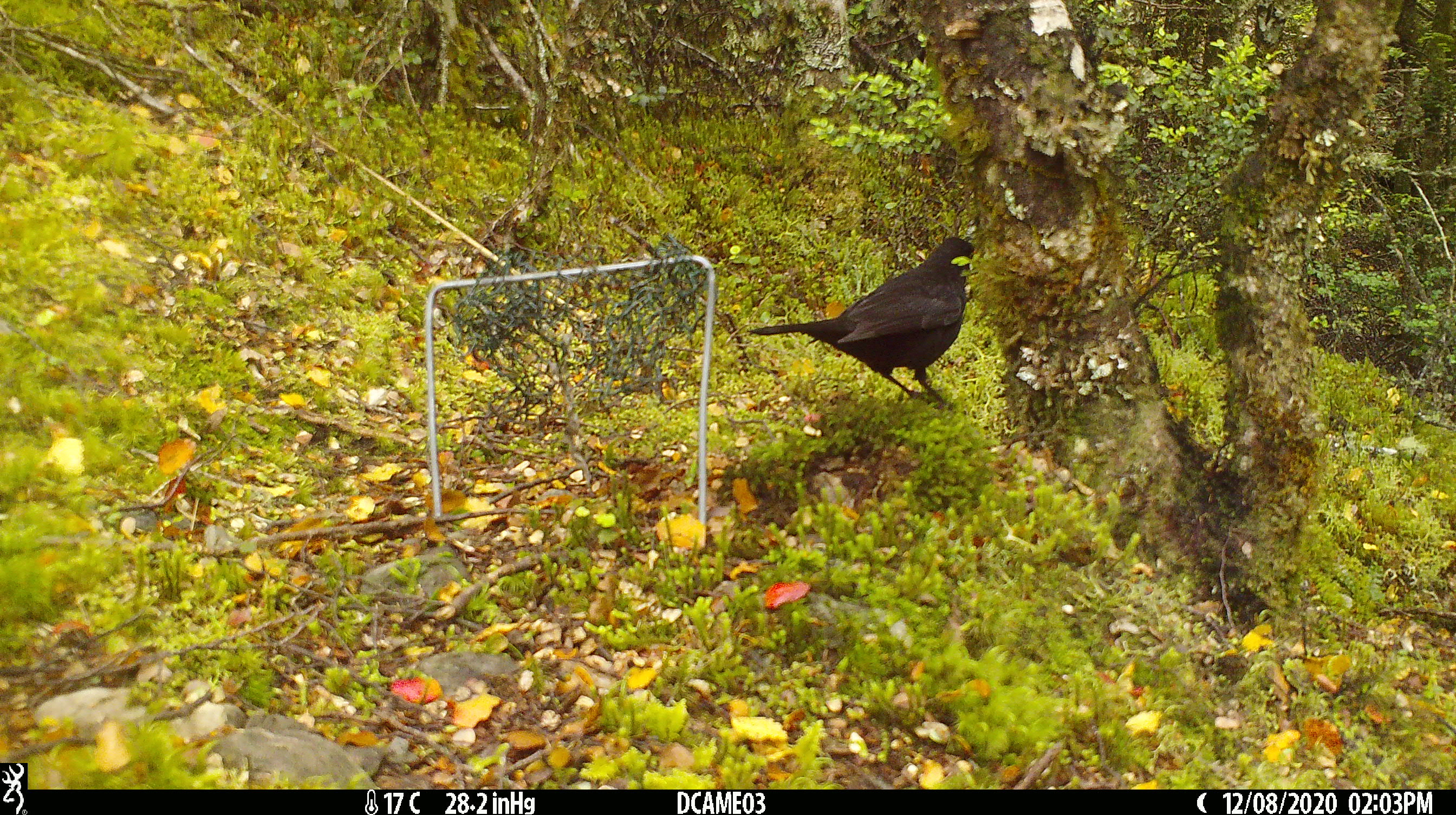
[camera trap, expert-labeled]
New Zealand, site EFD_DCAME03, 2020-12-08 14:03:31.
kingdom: Animalia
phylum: Chordata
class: Aves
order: Passeriformes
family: Turdidae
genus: Turdus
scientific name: Turdus merula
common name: eurasian blackbird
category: blackbird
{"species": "blackbird (eurasian blackbird) (Turdus merula)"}